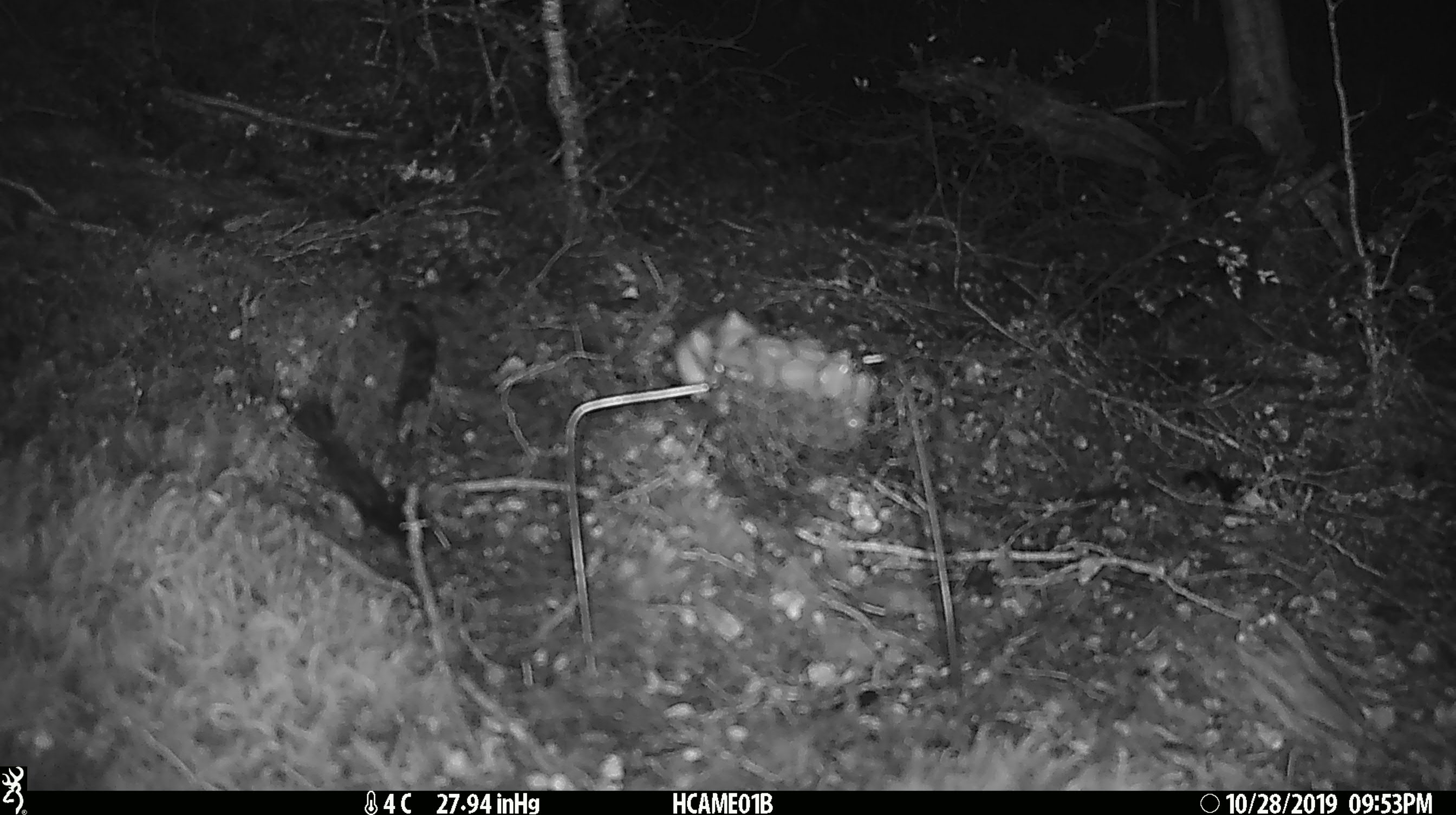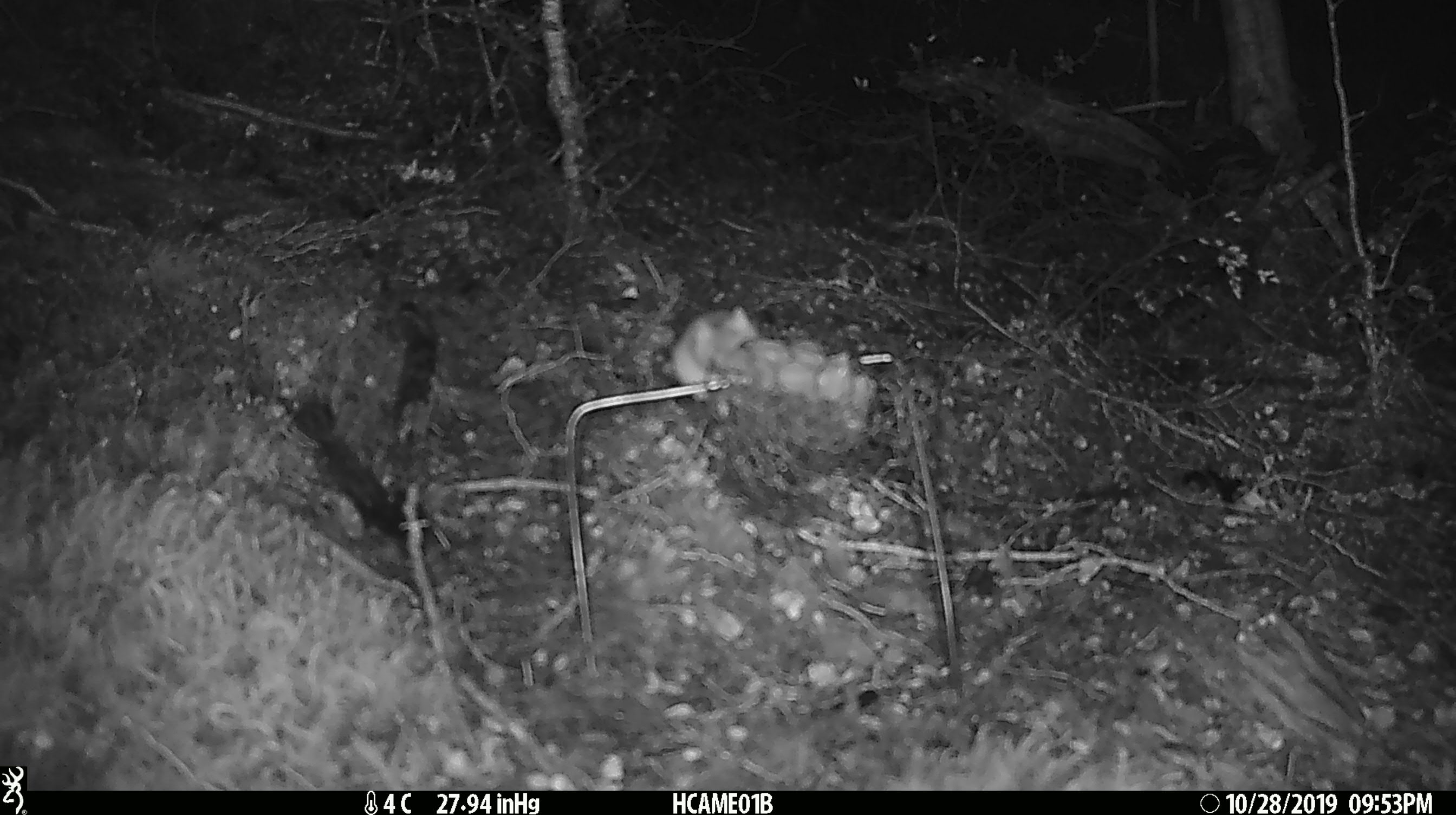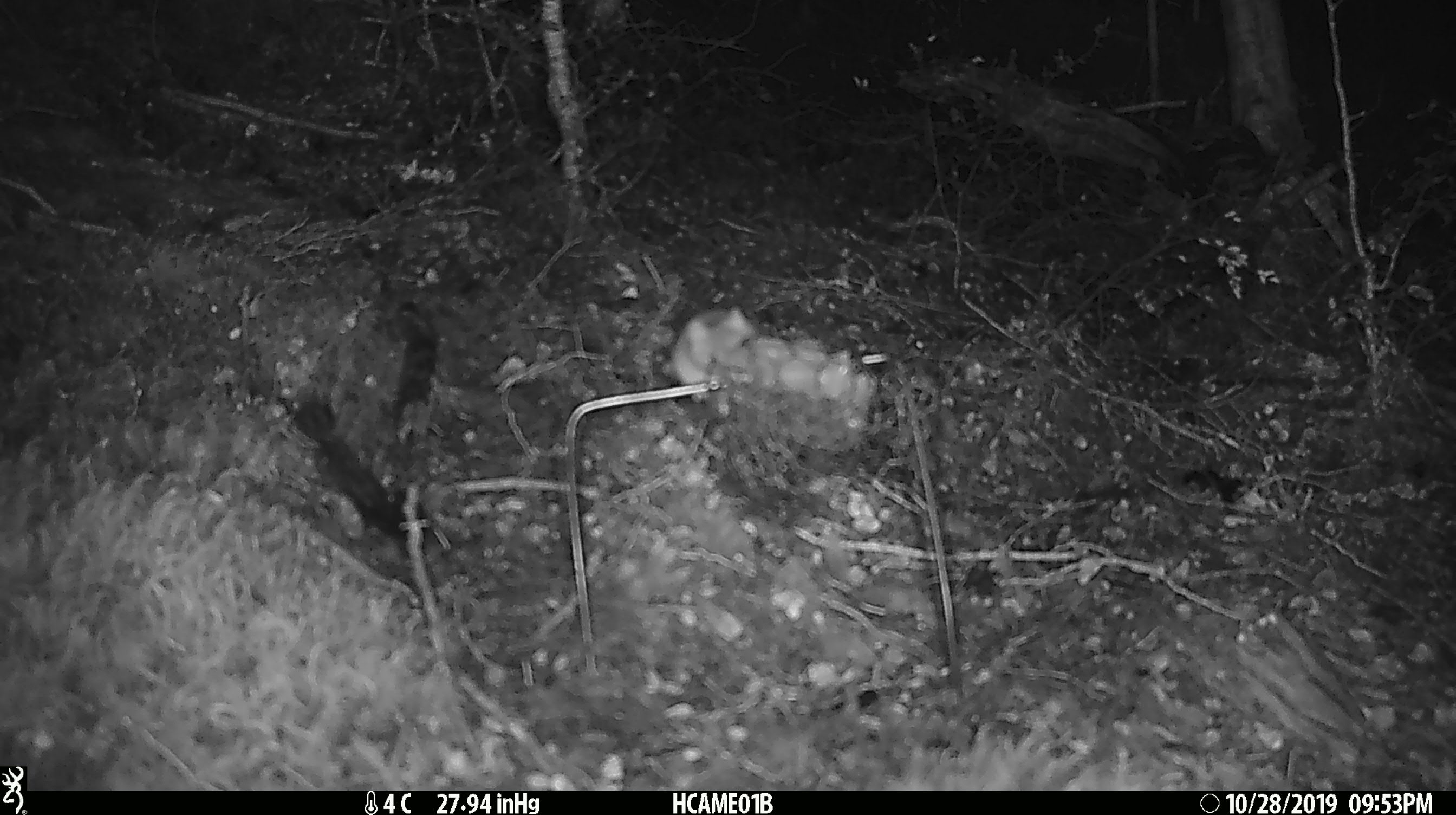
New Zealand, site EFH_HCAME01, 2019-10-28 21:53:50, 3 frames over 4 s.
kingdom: Animalia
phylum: Chordata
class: Mammalia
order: Rodentia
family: Muridae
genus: Mus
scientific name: Mus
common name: mouse